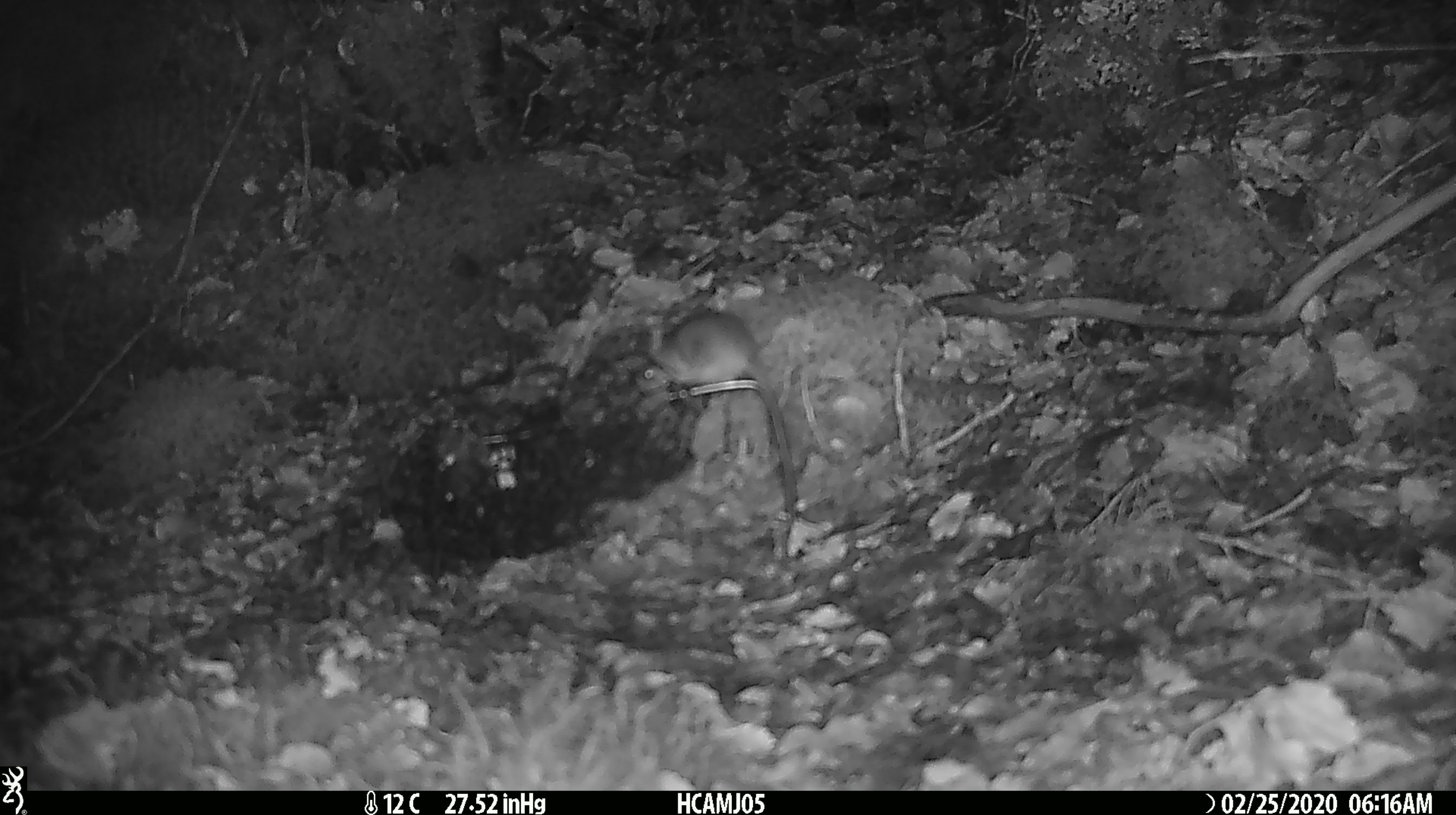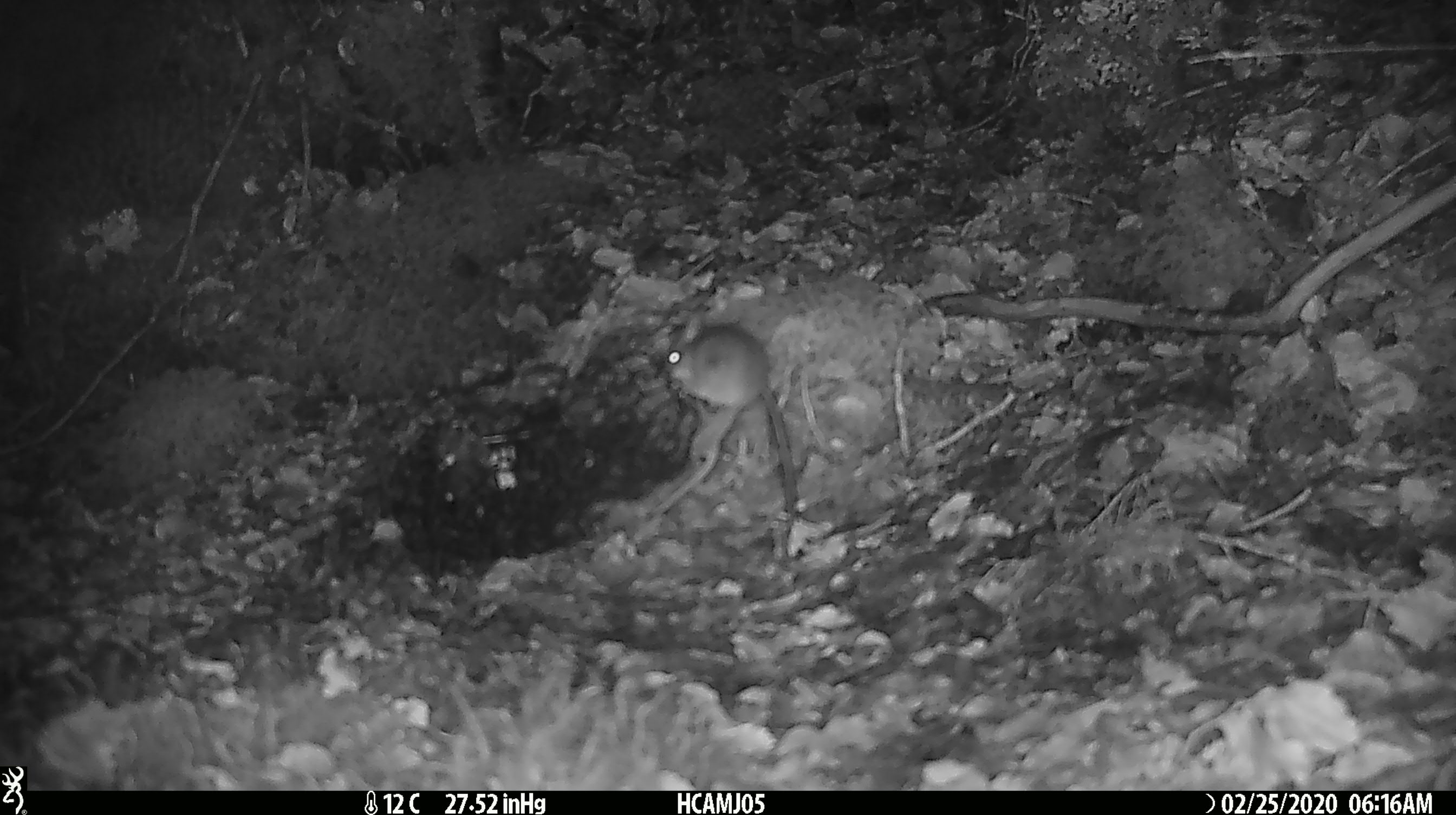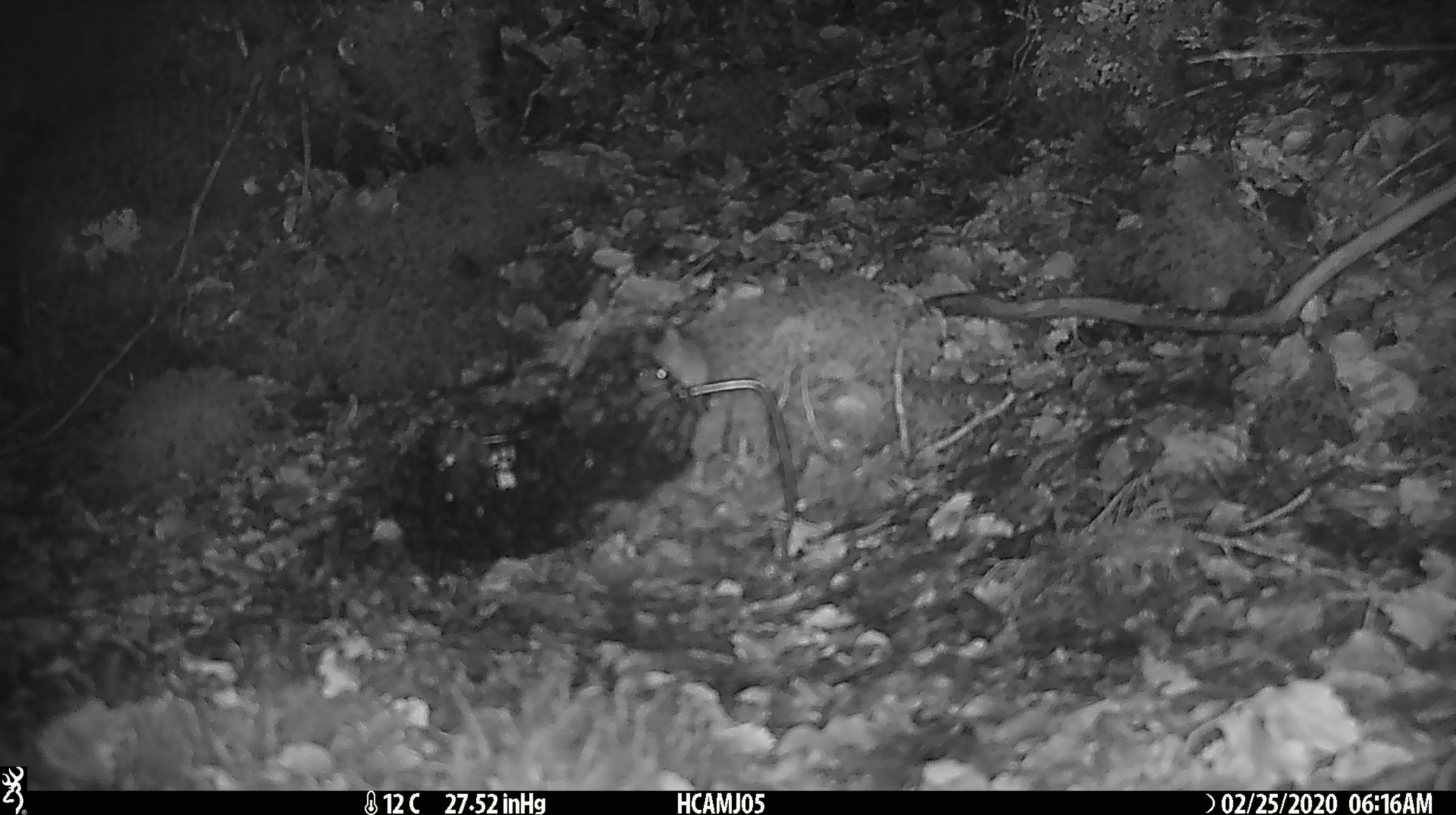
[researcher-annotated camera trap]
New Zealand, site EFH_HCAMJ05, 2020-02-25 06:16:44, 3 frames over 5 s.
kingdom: Animalia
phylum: Chordata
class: Mammalia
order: Rodentia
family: Muridae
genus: Mus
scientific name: Mus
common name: mouse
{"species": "mouse (Mus)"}